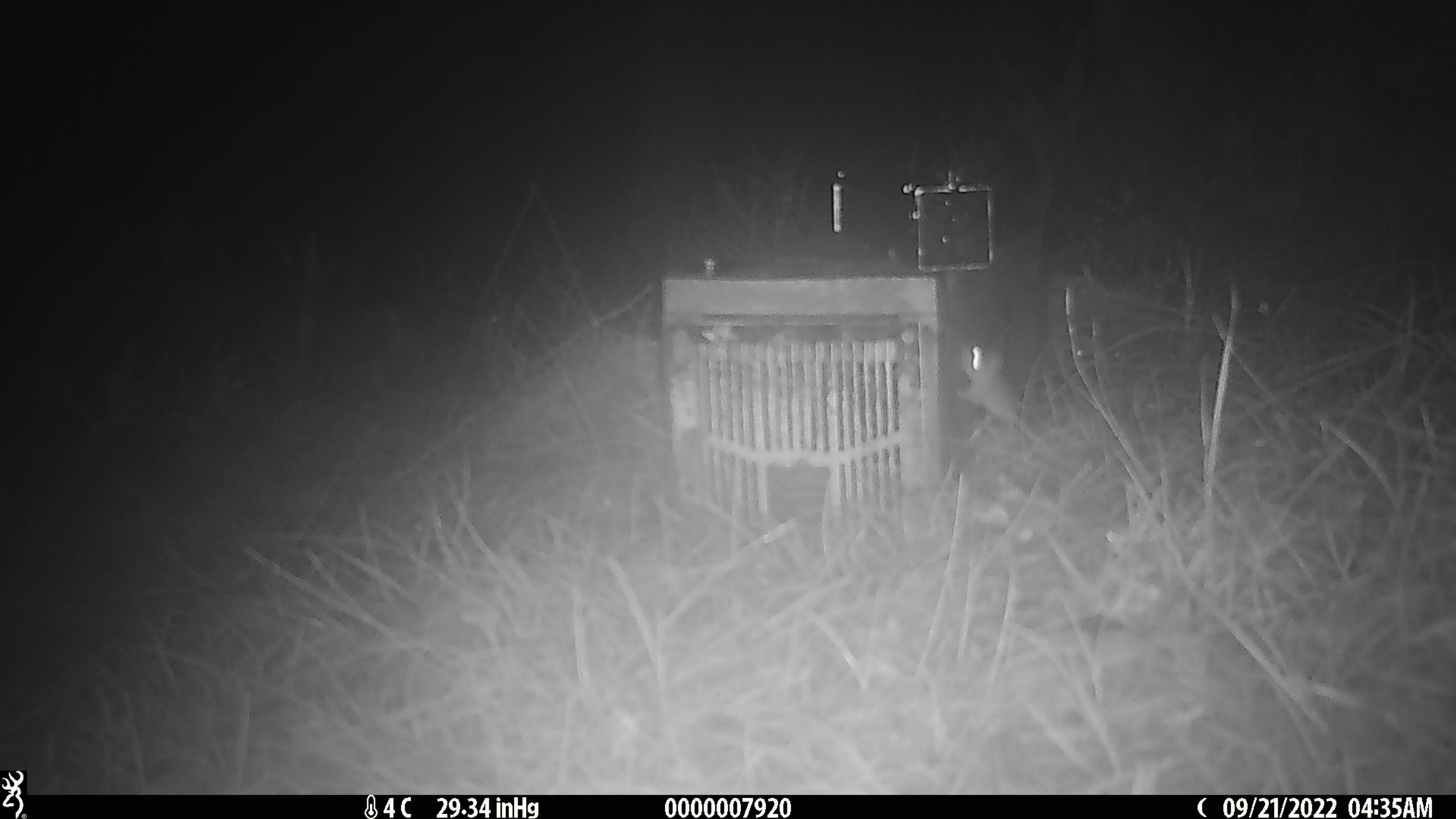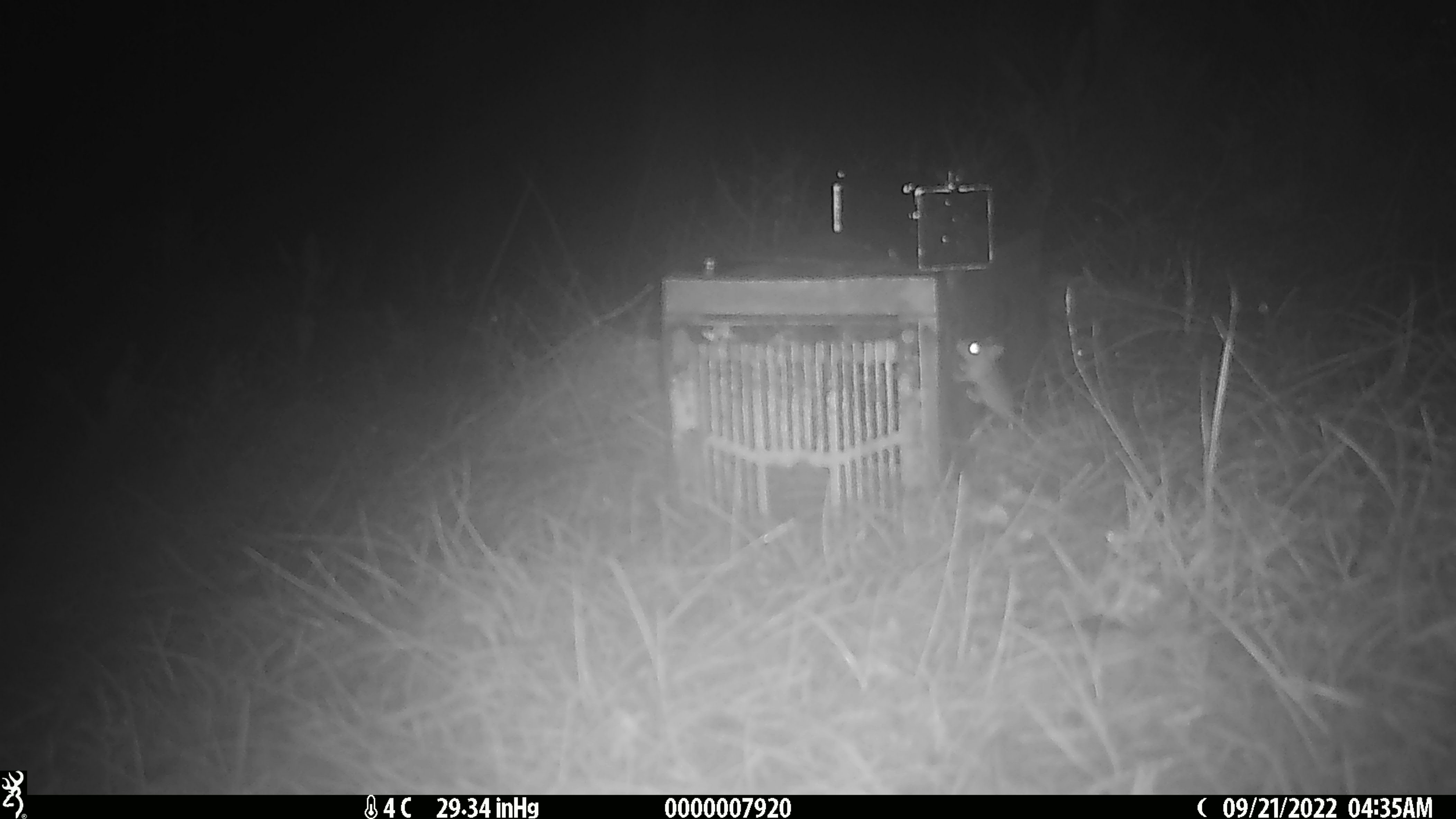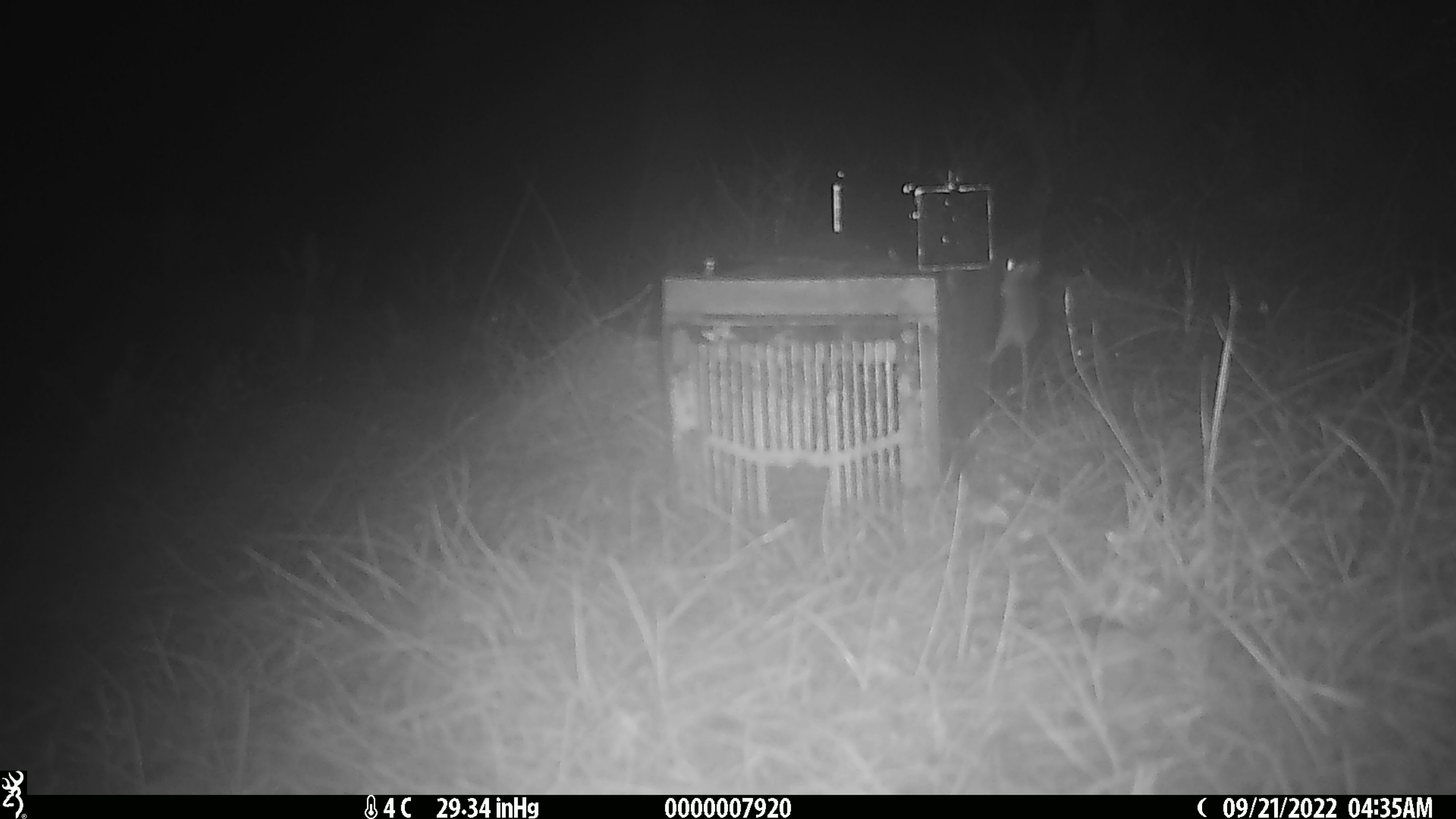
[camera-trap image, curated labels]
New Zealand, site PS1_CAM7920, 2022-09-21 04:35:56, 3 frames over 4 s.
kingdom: Animalia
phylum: Chordata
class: Mammalia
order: Rodentia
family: Muridae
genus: Mus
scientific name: Mus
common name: mouse